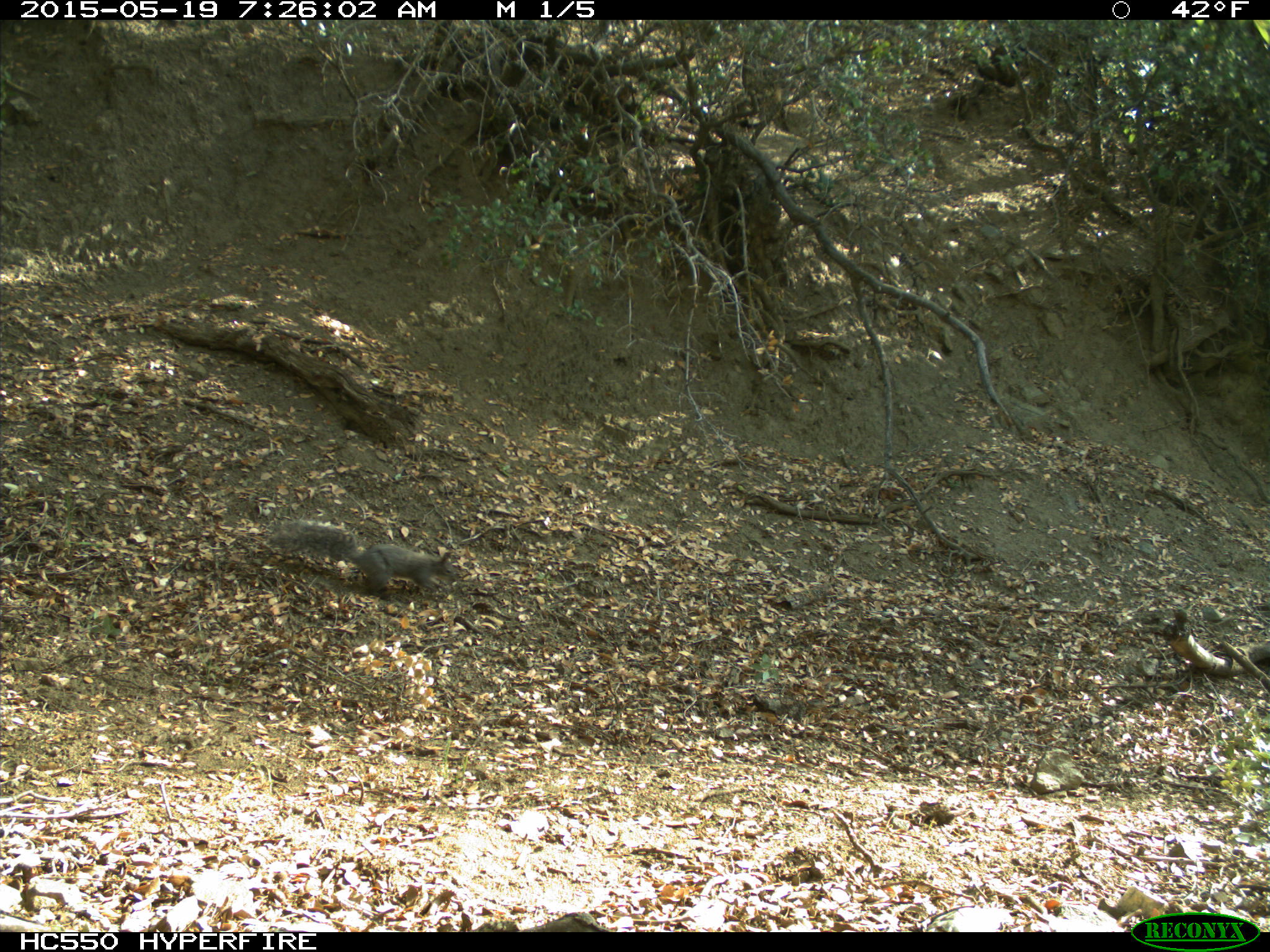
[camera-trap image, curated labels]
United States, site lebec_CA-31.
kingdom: Animalia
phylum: Chordata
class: Mammalia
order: Rodentia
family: Sciuridae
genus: Sciurus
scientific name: Sciurus carolinensis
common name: eastern gray squirrel